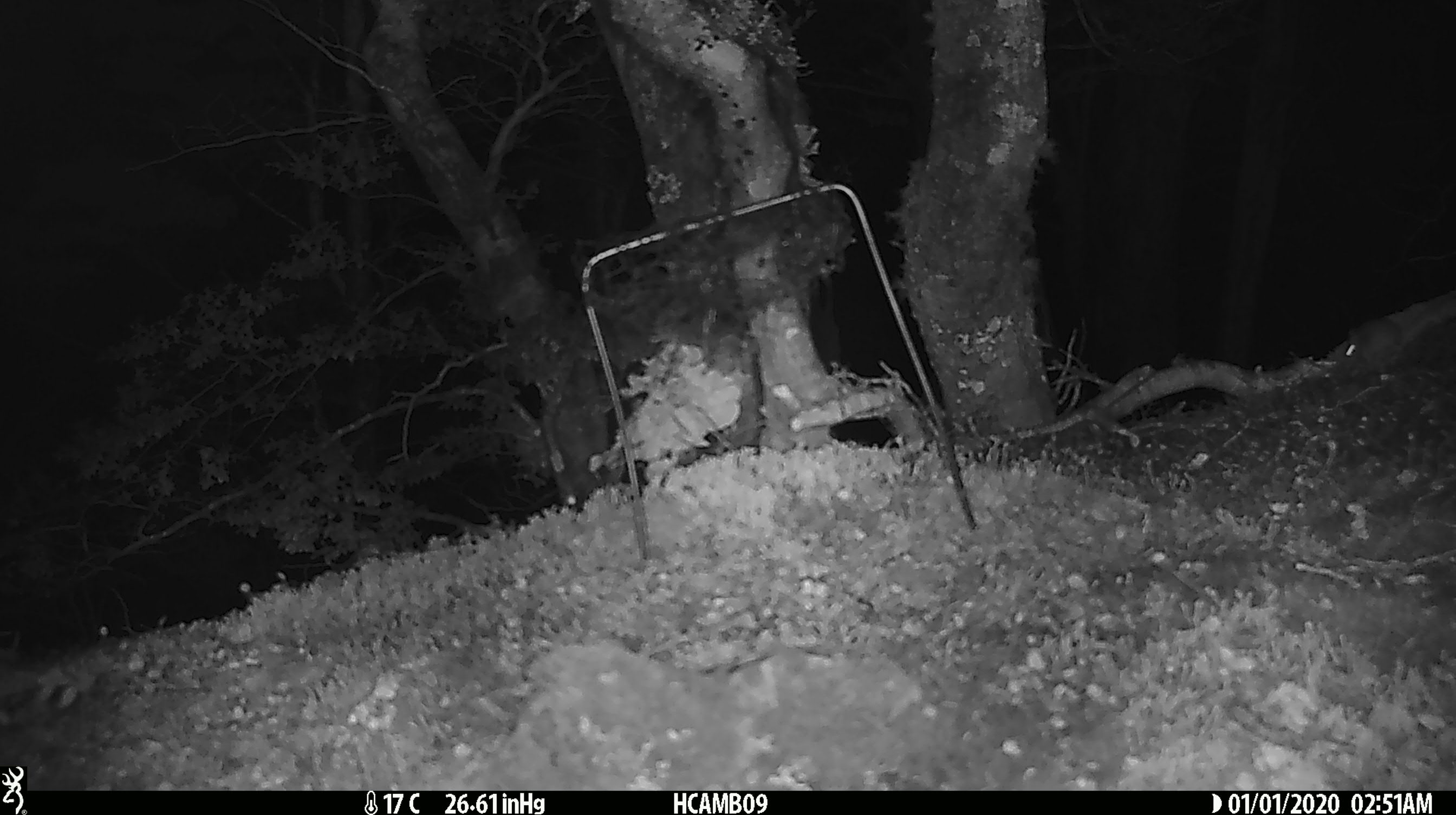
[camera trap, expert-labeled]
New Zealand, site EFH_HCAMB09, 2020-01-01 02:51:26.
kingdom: Animalia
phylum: Chordata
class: Mammalia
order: Rodentia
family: Muridae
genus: Mus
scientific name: Mus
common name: mouse